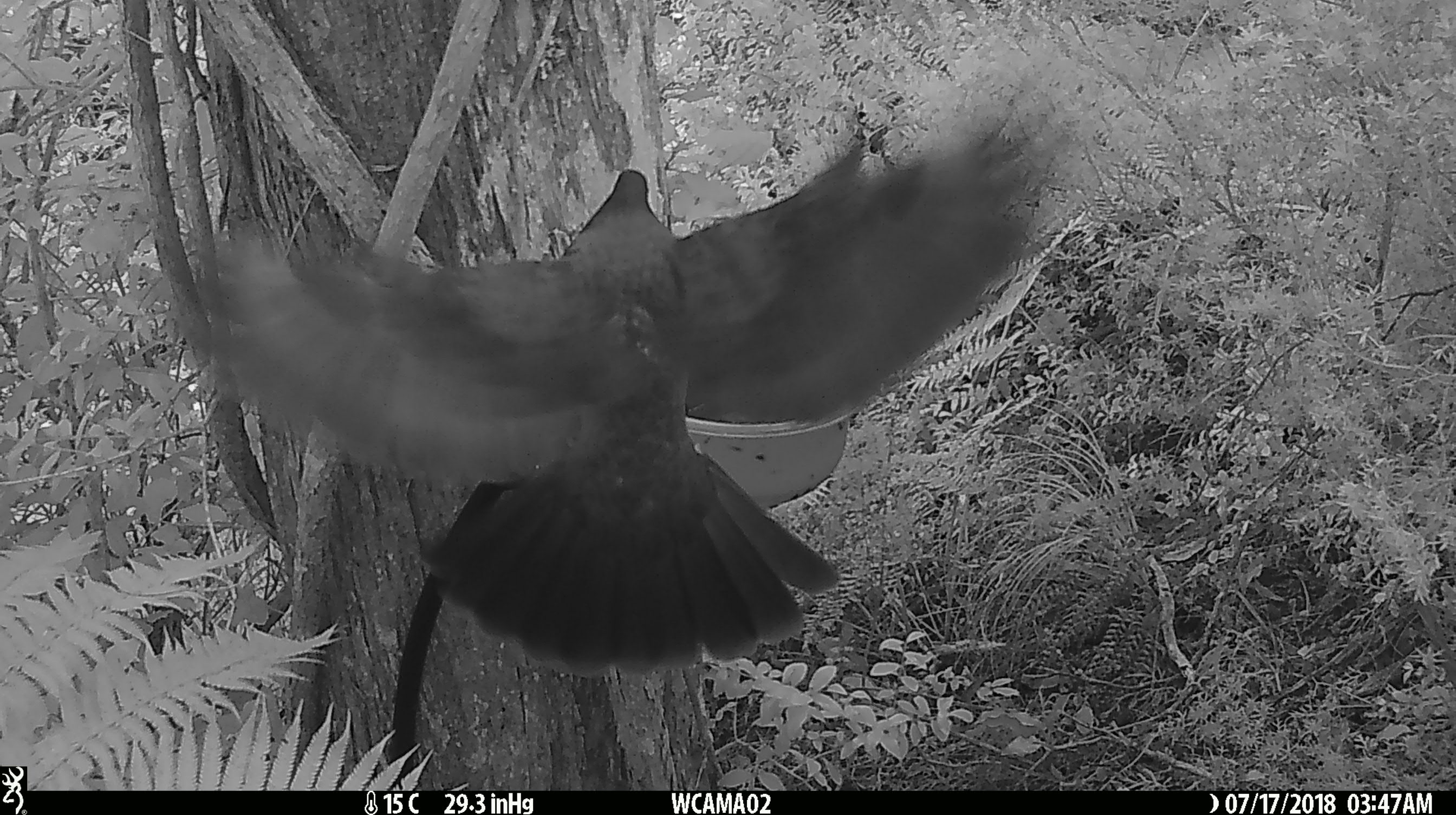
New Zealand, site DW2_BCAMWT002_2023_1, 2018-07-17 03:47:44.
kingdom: Animalia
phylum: Chordata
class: Aves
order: Columbiformes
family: Columbidae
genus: Hemiphaga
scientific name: Hemiphaga novaeseelandiae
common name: new zealand pigeon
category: kereru